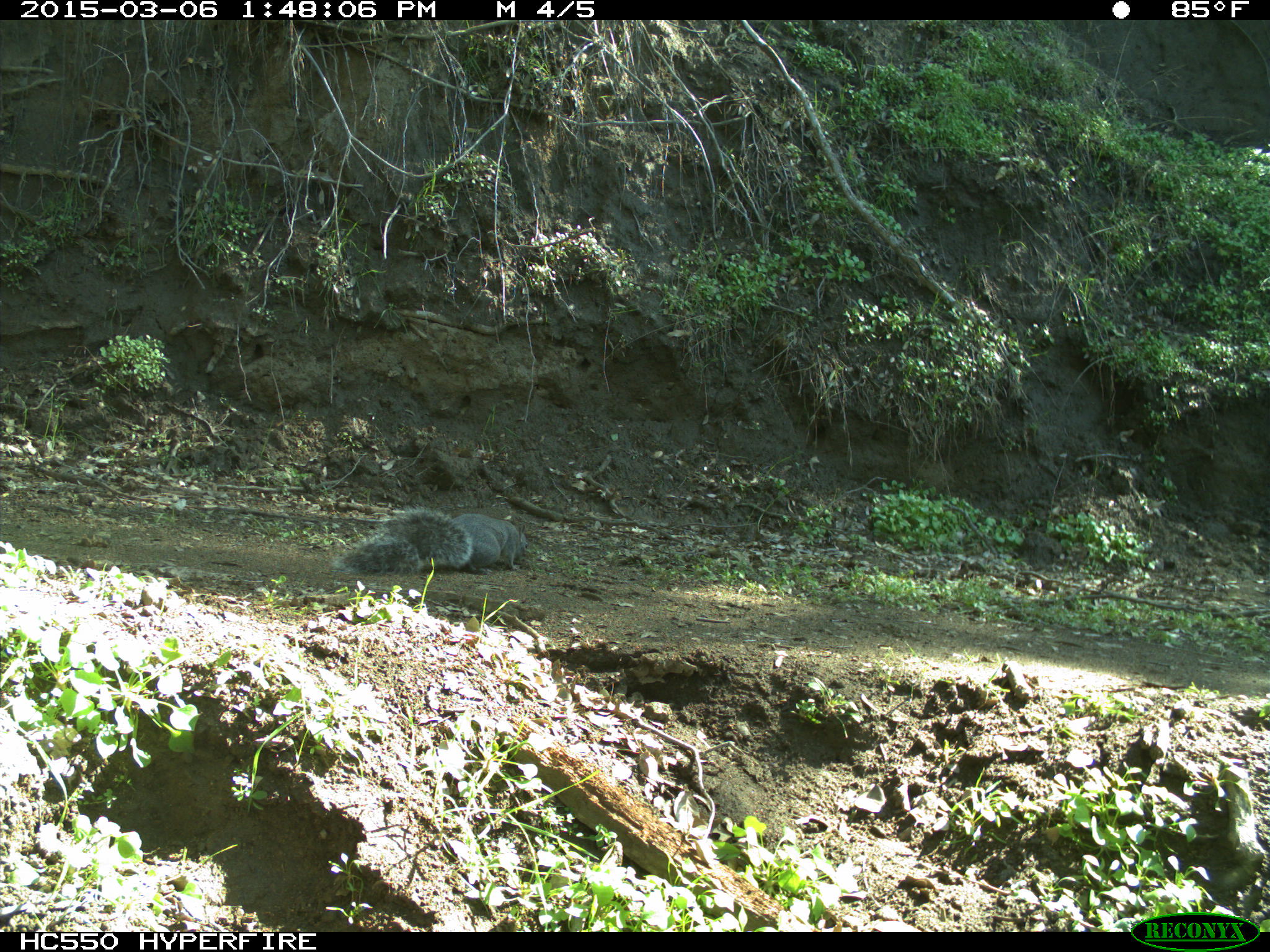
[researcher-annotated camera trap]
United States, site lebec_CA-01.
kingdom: Animalia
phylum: Chordata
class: Mammalia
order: Rodentia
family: Sciuridae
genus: Sciurus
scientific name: Sciurus carolinensis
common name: eastern gray squirrel